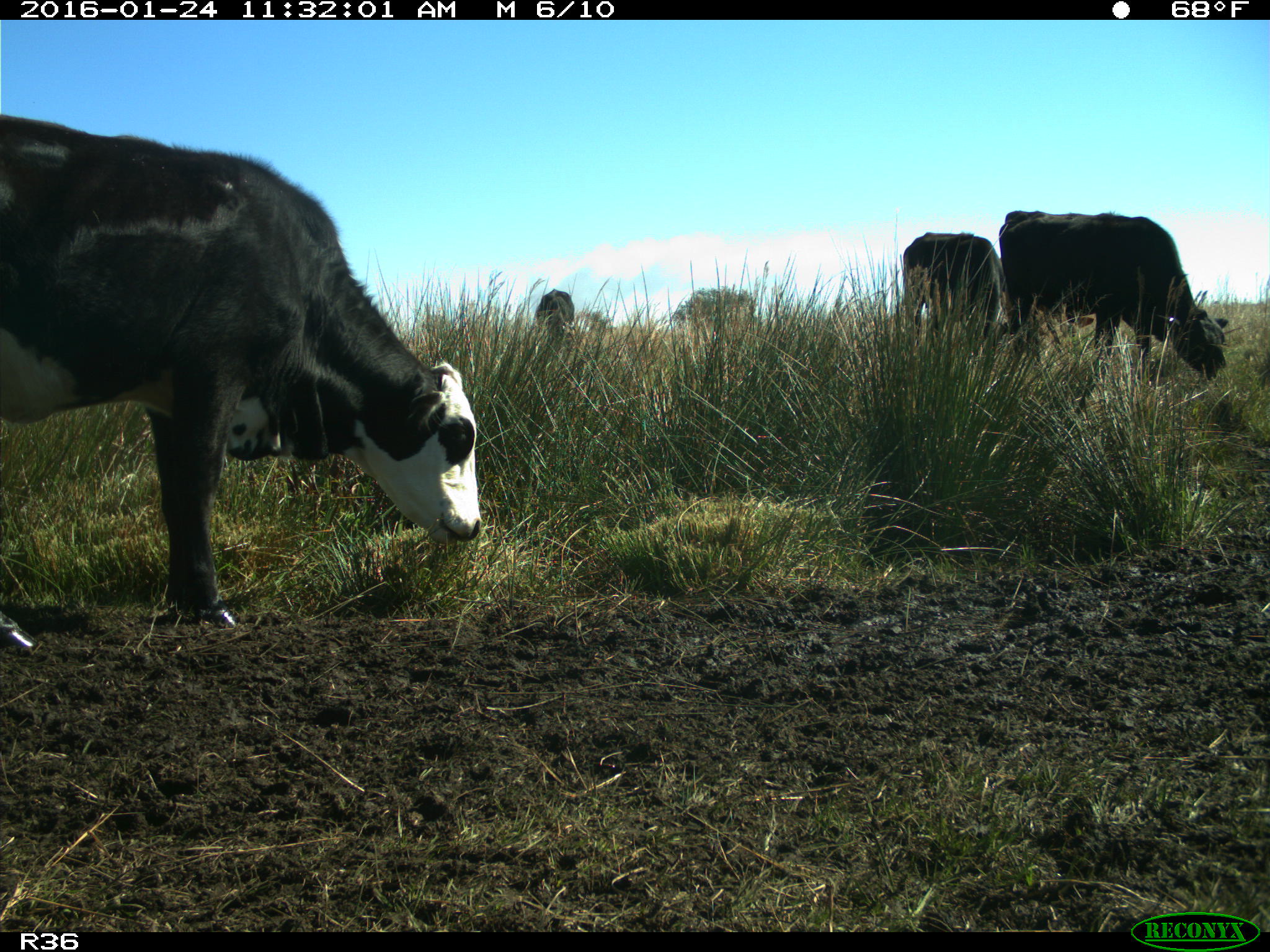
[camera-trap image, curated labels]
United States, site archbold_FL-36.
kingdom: Animalia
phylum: Chordata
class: Mammalia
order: Artiodactyla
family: Bovidae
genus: Bos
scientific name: Bos taurus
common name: domestic cow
Bos taurus (domestic cow).